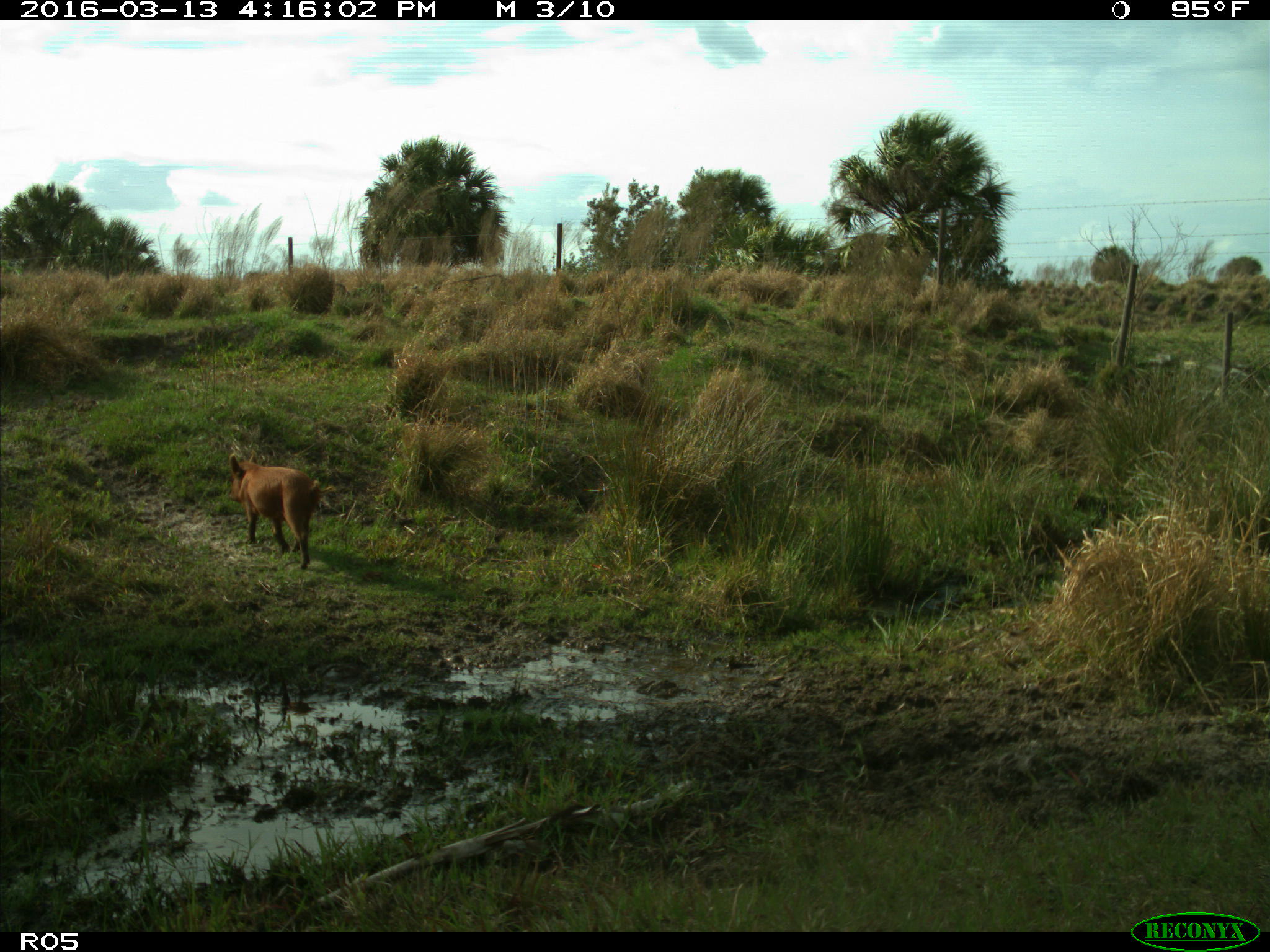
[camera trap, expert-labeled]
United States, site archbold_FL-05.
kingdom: Animalia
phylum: Chordata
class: Mammalia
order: Artiodactyla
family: Suidae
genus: Sus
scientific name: Sus scrofa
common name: wild boar